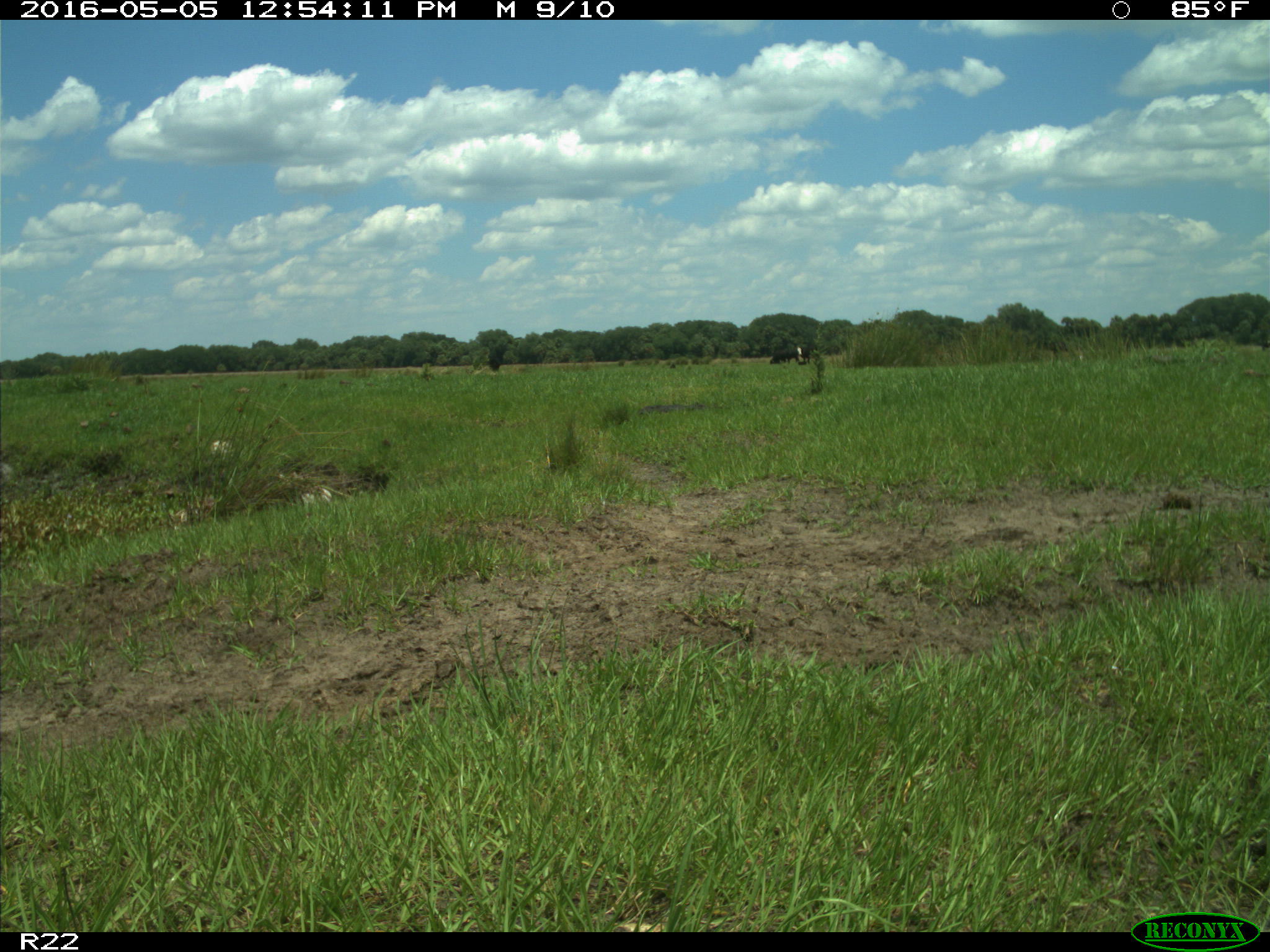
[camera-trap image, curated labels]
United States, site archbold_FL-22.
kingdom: Animalia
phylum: Chordata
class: Mammalia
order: Artiodactyla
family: Bovidae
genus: Bos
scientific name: Bos taurus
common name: domestic cow